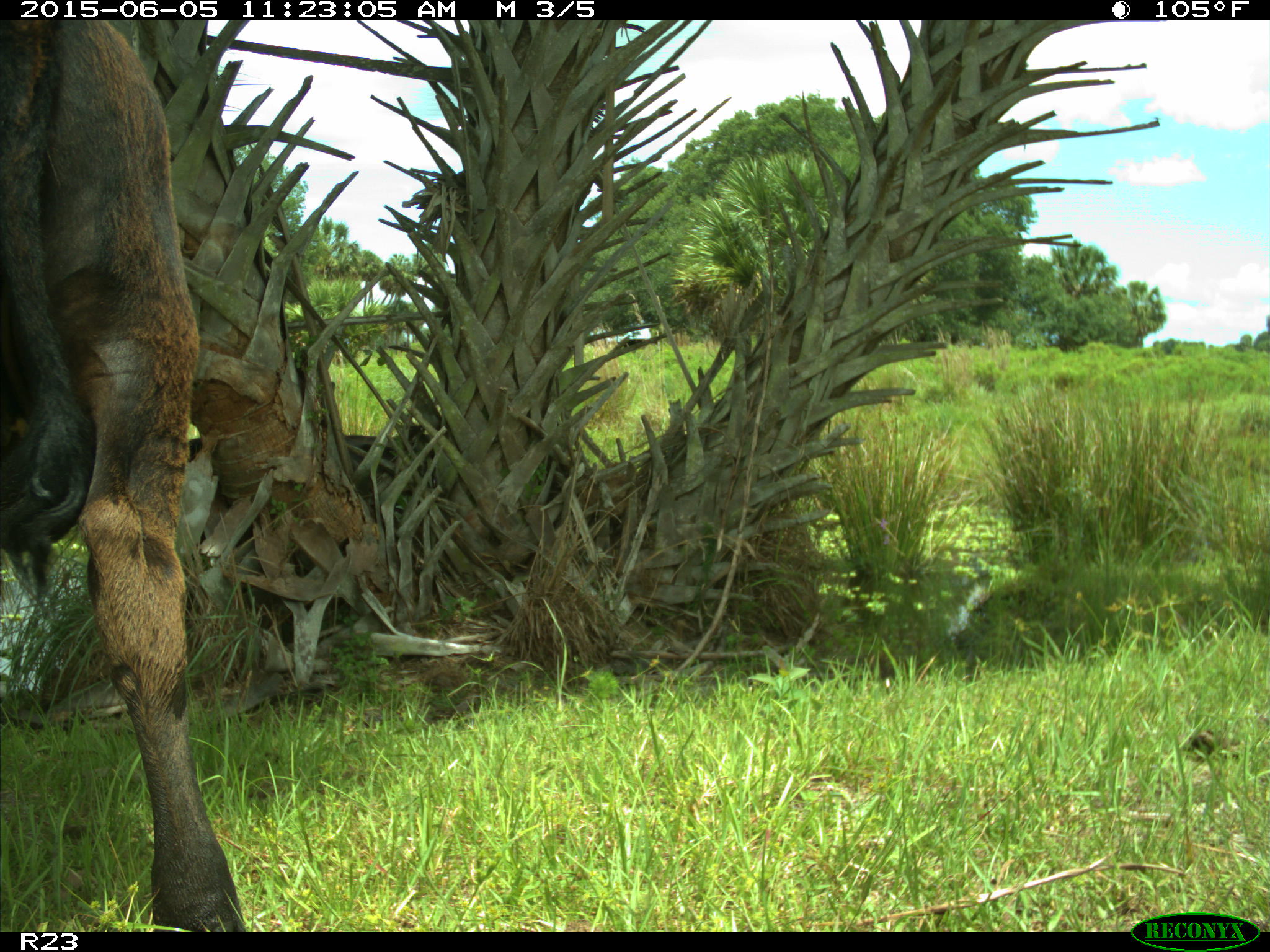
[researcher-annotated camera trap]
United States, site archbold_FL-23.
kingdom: Animalia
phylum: Chordata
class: Mammalia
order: Artiodactyla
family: Bovidae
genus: Bos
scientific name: Bos taurus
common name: domestic cow